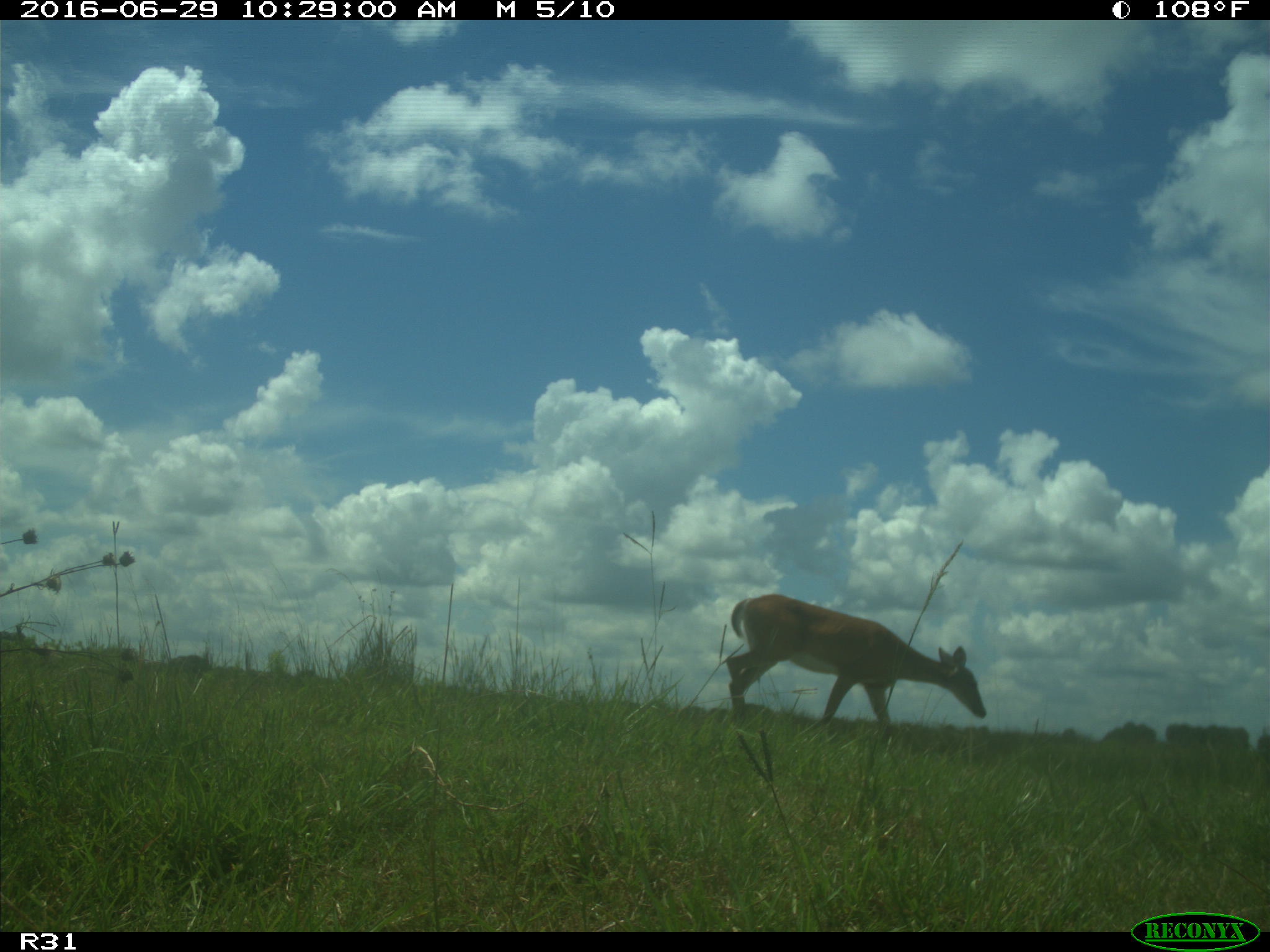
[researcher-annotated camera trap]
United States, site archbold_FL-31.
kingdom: Animalia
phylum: Chordata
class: Mammalia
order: Artiodactyla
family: Cervidae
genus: Odocoileus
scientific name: Odocoileus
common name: deer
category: unidentified deer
Unidentified deer (deer) (Odocoileus).